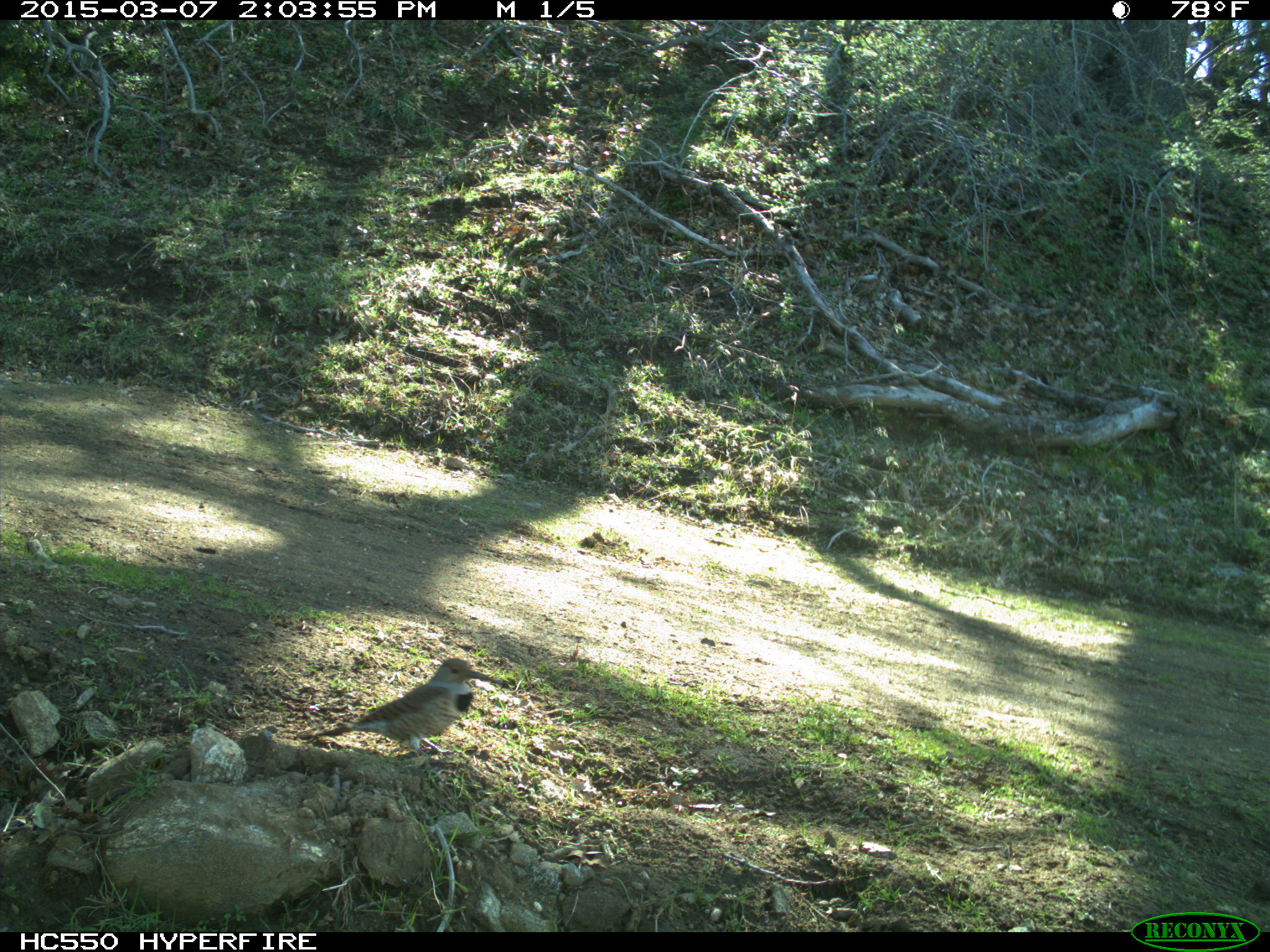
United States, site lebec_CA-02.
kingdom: Animalia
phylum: Chordata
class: Aves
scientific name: Aves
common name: birds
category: unidentified bird